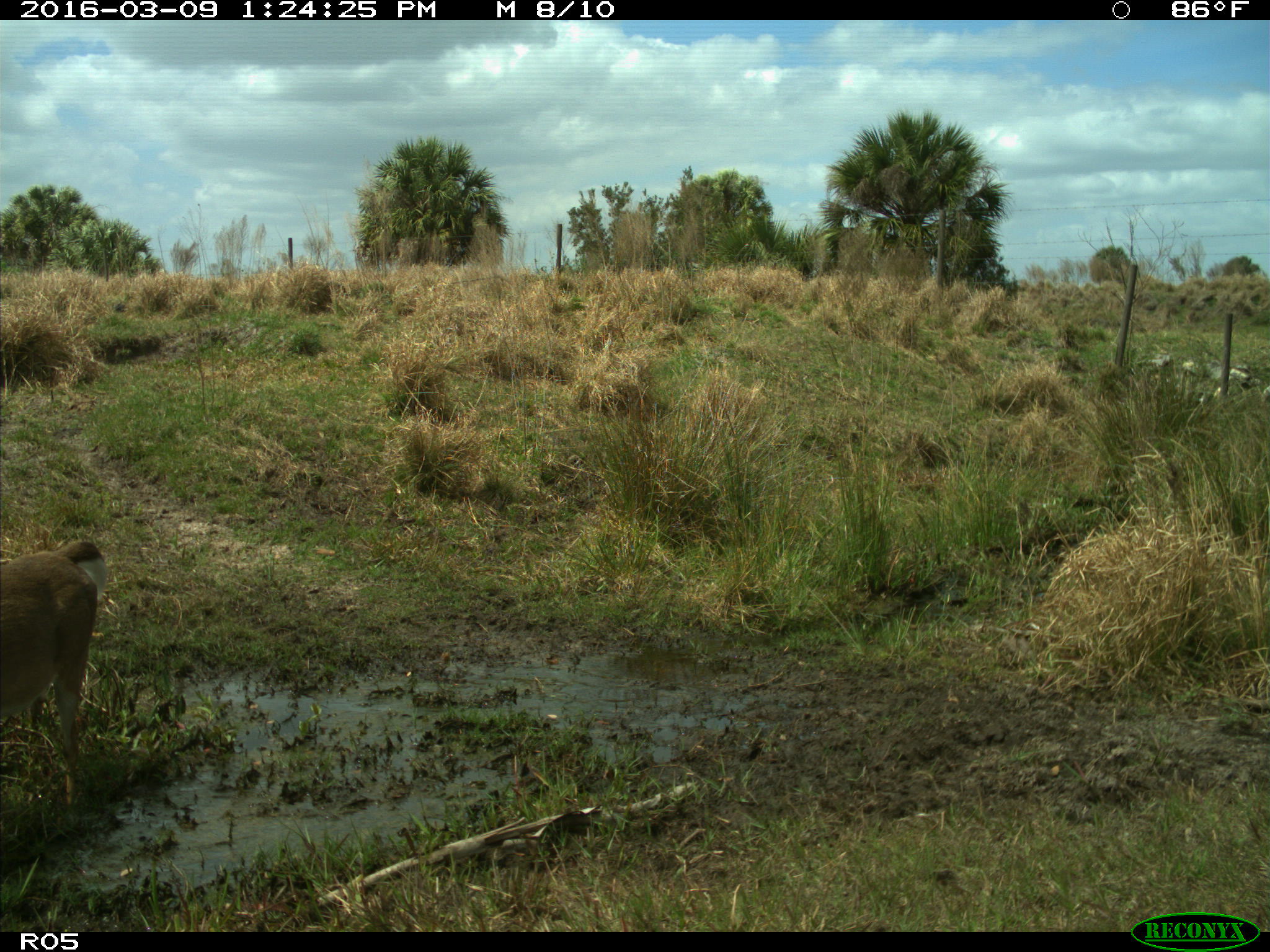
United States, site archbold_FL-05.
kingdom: Animalia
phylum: Chordata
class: Mammalia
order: Artiodactyla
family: Cervidae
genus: Odocoileus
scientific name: Odocoileus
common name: deer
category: unidentified deer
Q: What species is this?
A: Unidentified deer (deer) (Odocoileus).